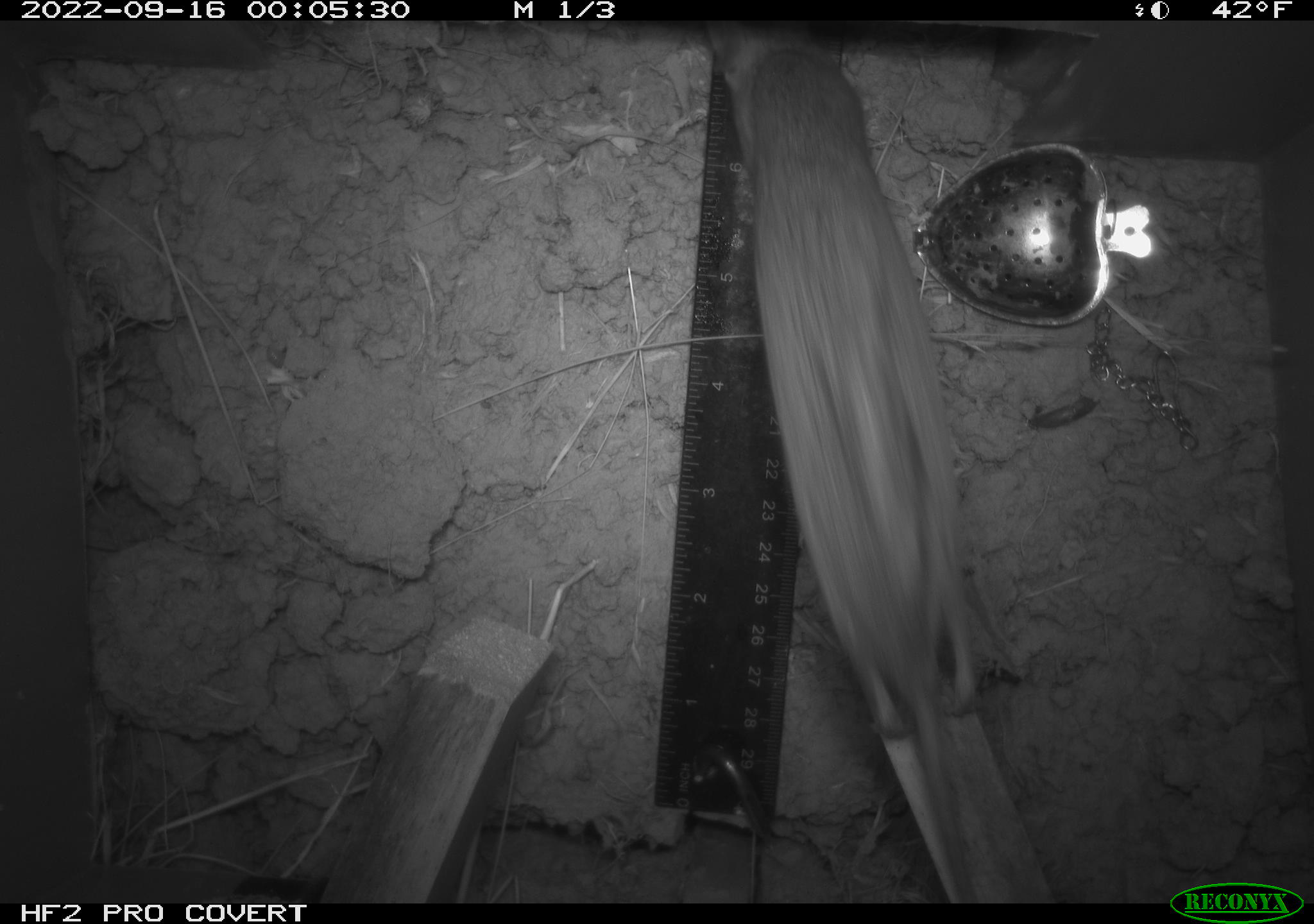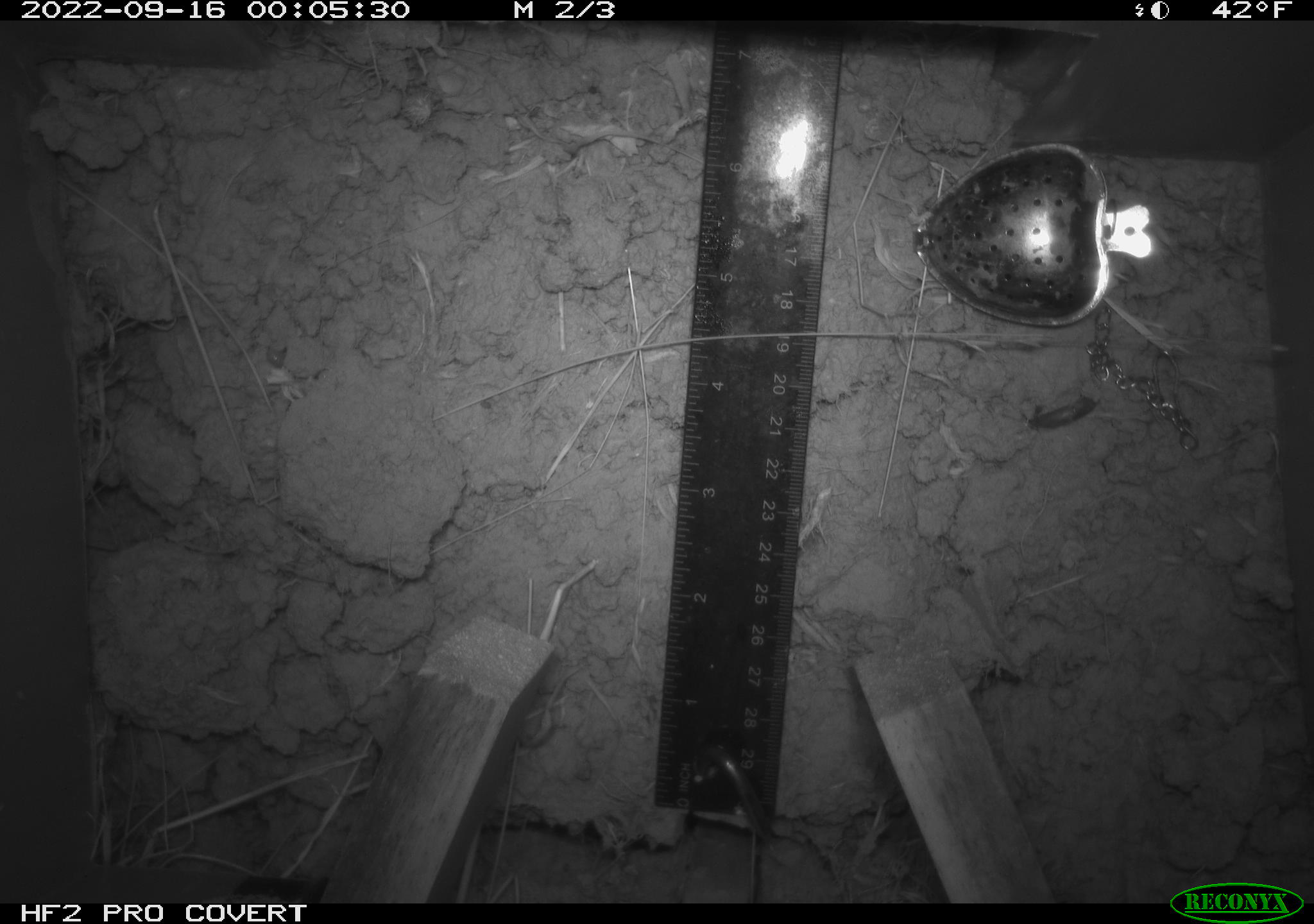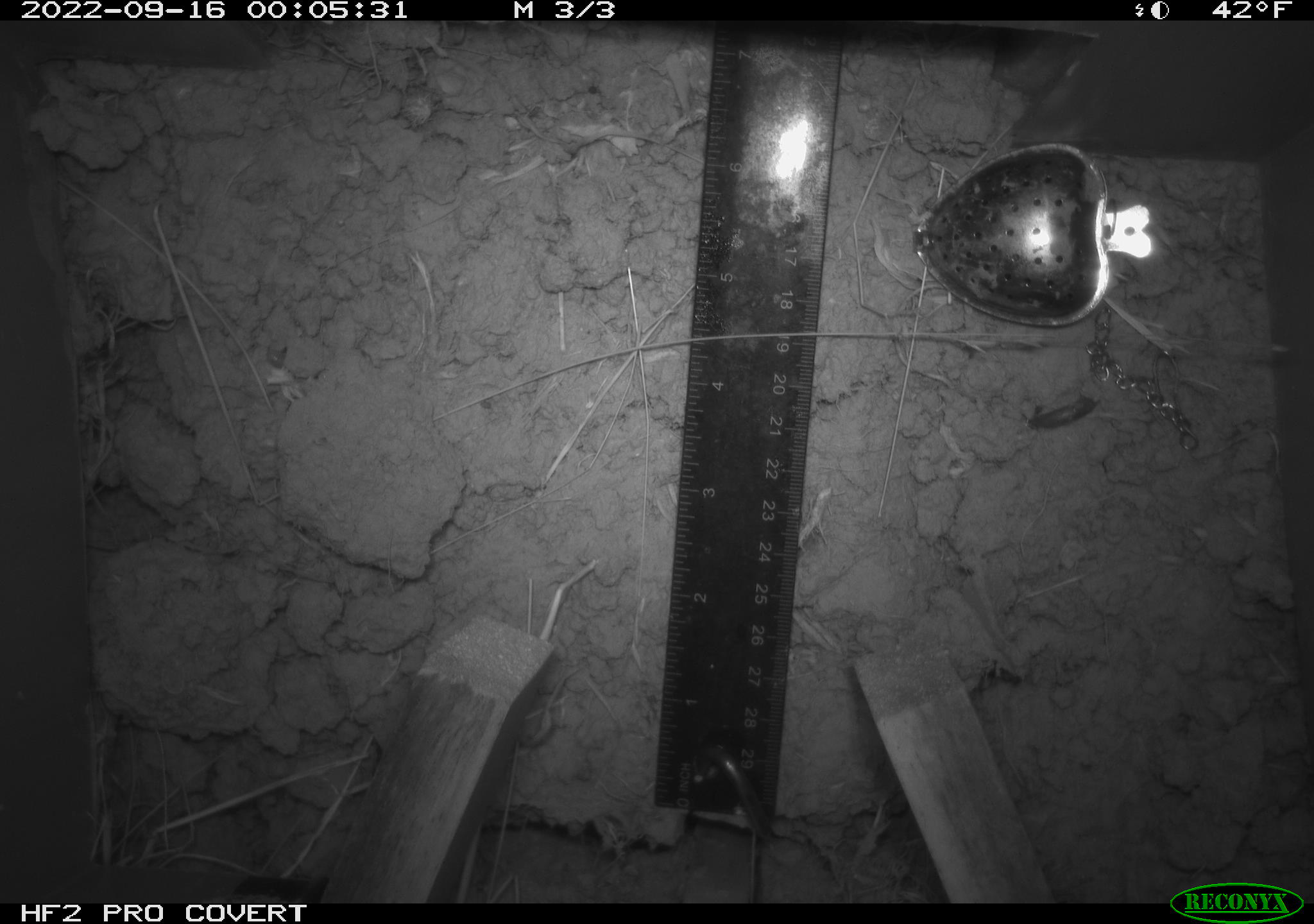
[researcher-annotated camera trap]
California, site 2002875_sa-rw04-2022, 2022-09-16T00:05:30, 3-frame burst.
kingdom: Animalia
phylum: Chordata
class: Mammalia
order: Rodentia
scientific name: Rodentia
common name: mouse species